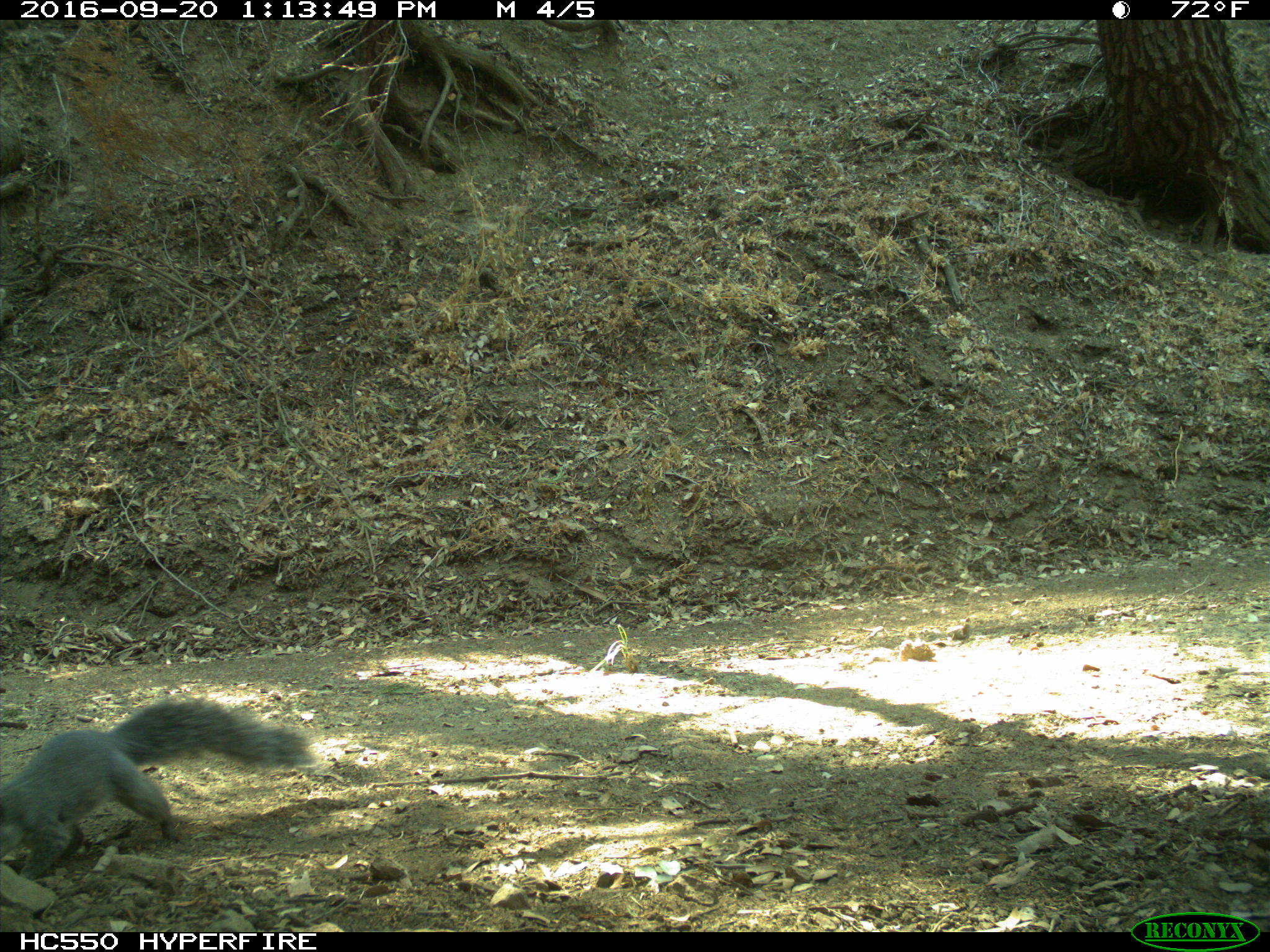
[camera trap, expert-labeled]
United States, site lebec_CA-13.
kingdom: Animalia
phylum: Chordata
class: Mammalia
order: Rodentia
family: Sciuridae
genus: Sciurus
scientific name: Sciurus carolinensis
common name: eastern gray squirrel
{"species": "Sciurus carolinensis (eastern gray squirrel)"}